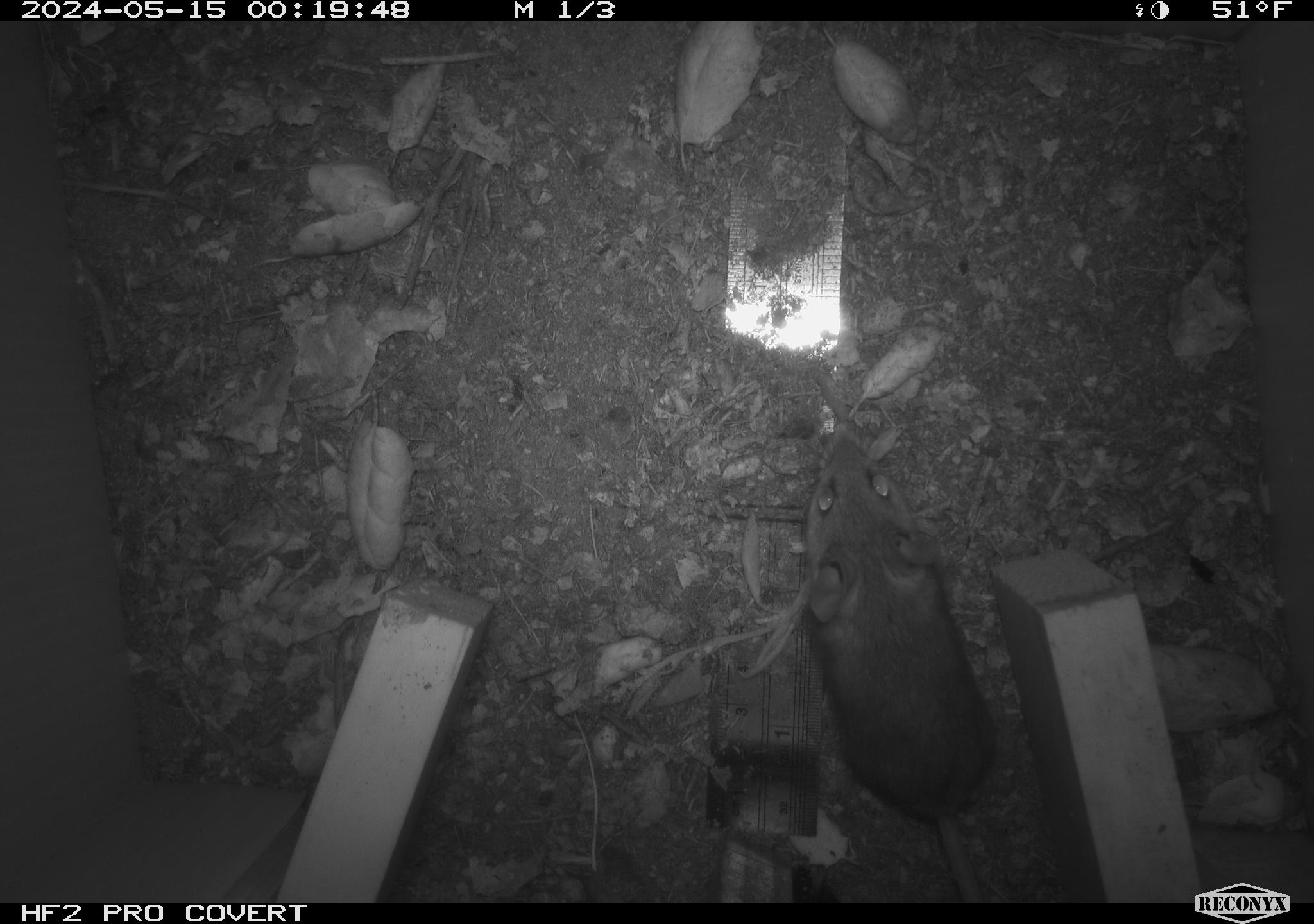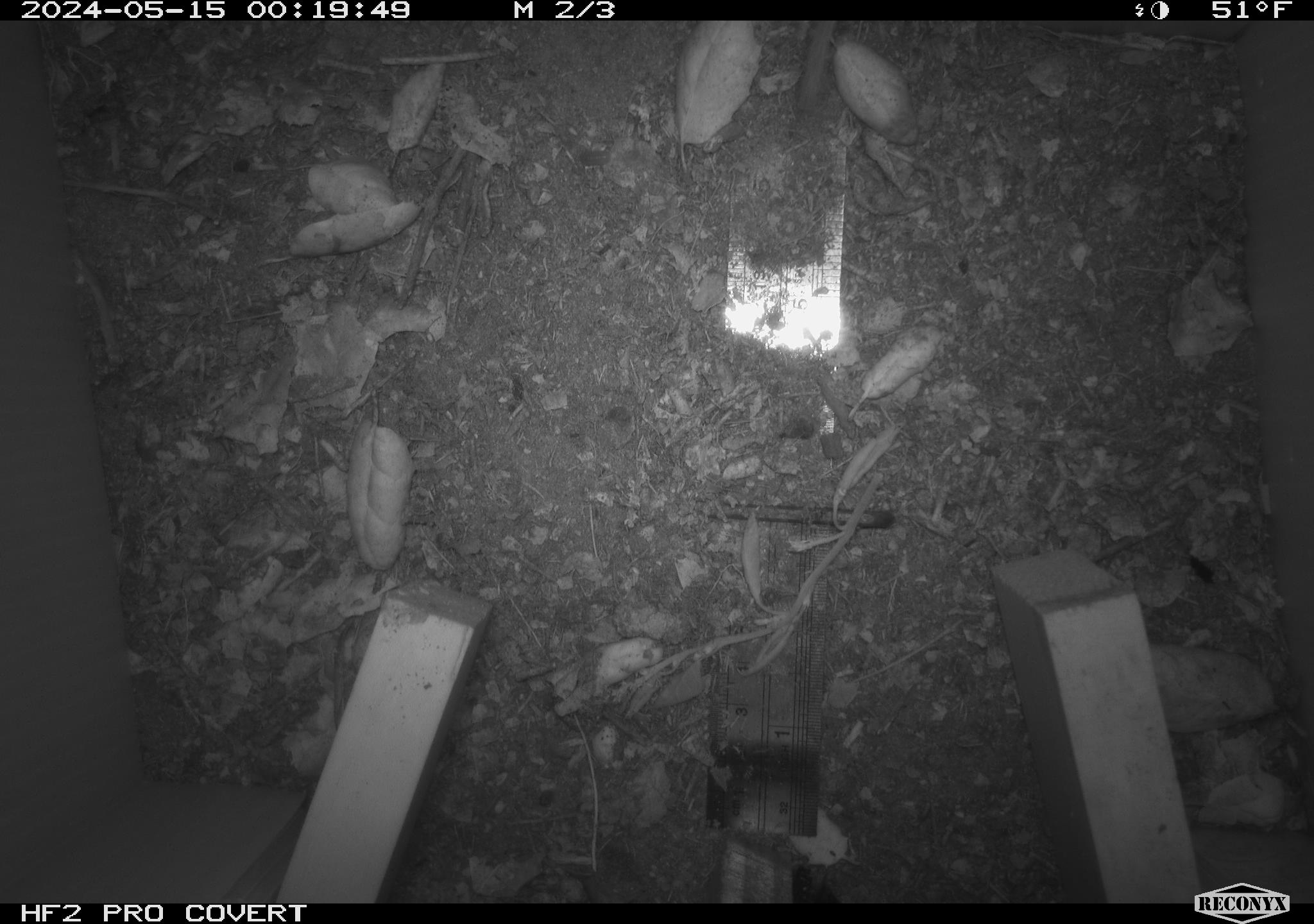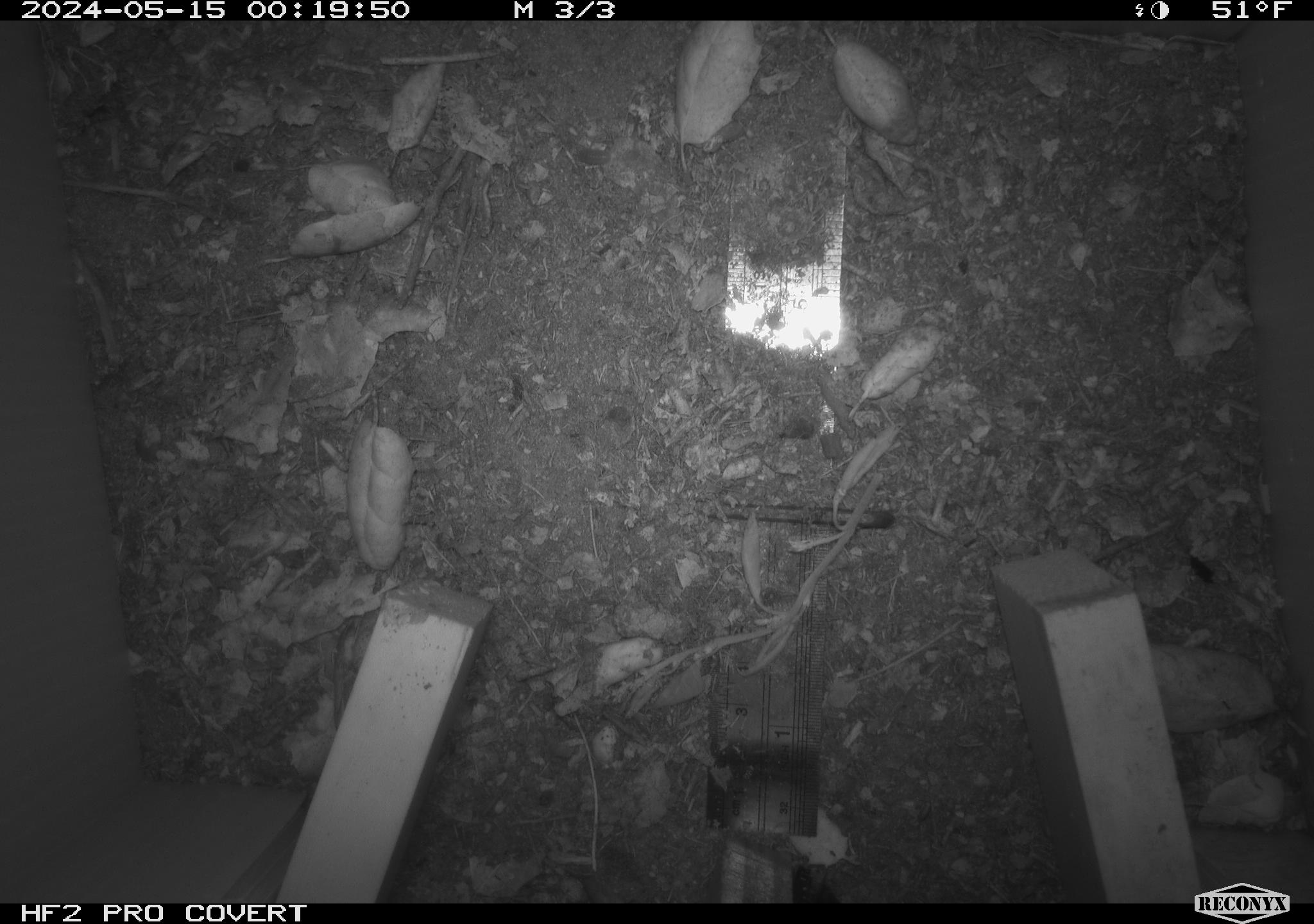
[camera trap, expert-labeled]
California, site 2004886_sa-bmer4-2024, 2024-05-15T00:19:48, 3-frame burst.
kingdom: Animalia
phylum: Chordata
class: Mammalia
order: Rodentia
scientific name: Rodentia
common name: mouse species